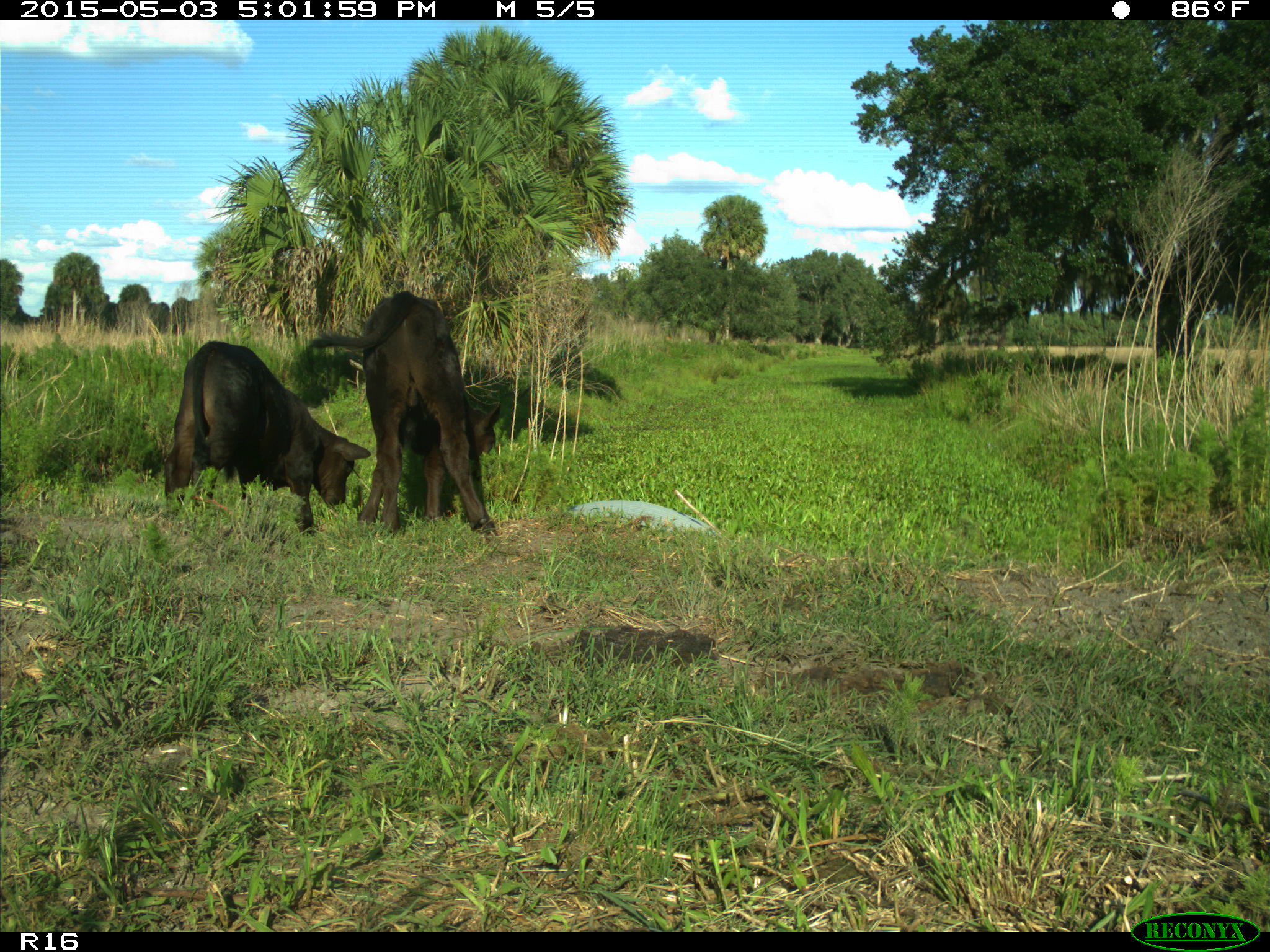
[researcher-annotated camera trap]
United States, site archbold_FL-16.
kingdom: Animalia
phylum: Chordata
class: Mammalia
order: Artiodactyla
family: Bovidae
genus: Bos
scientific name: Bos taurus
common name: domestic cow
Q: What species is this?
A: Bos taurus (domestic cow).